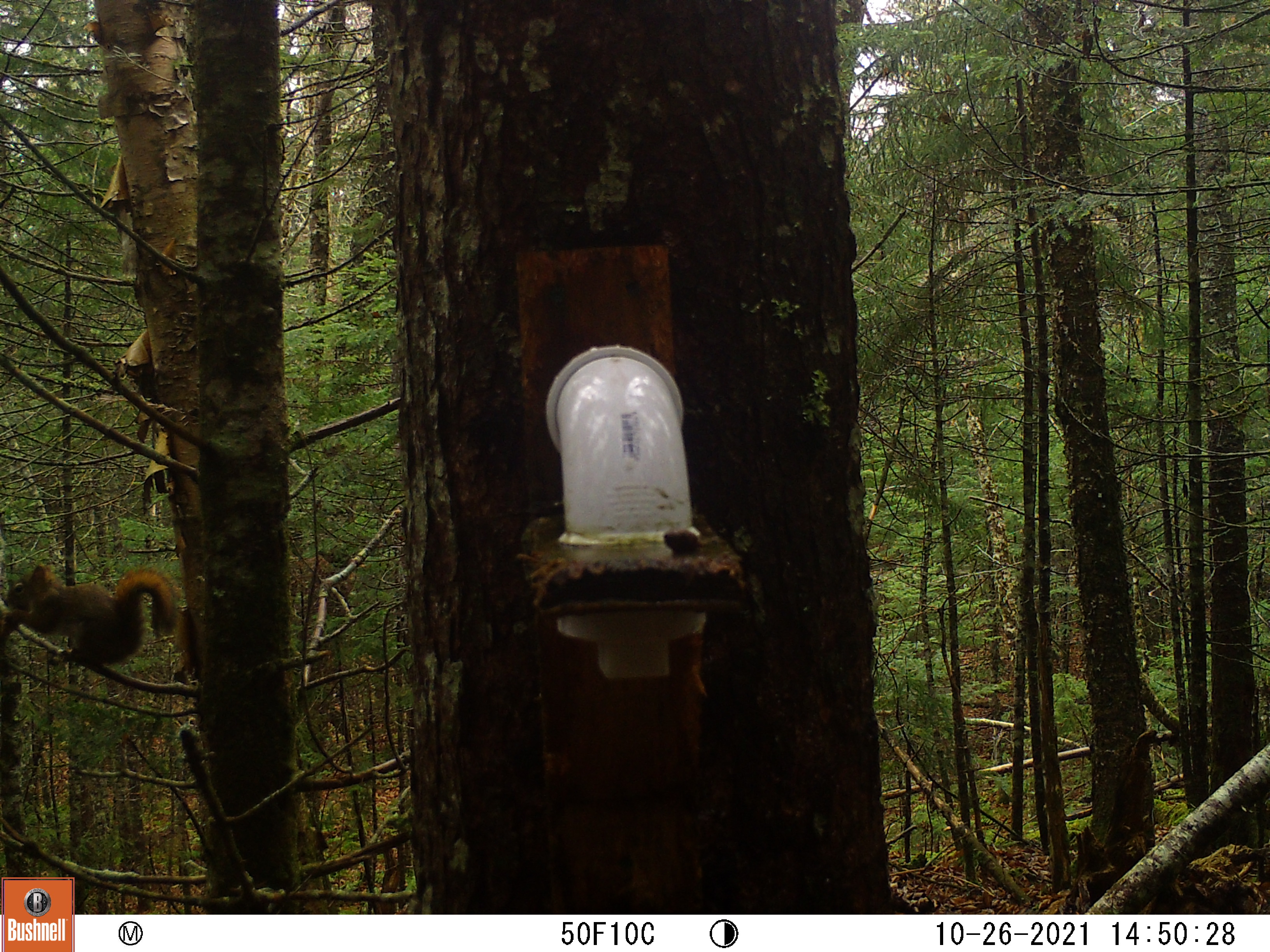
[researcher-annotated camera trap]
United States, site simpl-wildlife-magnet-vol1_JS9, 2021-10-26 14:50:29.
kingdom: Animalia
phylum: Chordata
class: Mammalia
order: Rodentia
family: Sciuridae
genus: Tamiasciurus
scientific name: Tamiasciurus hudsonicus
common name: red squirrel